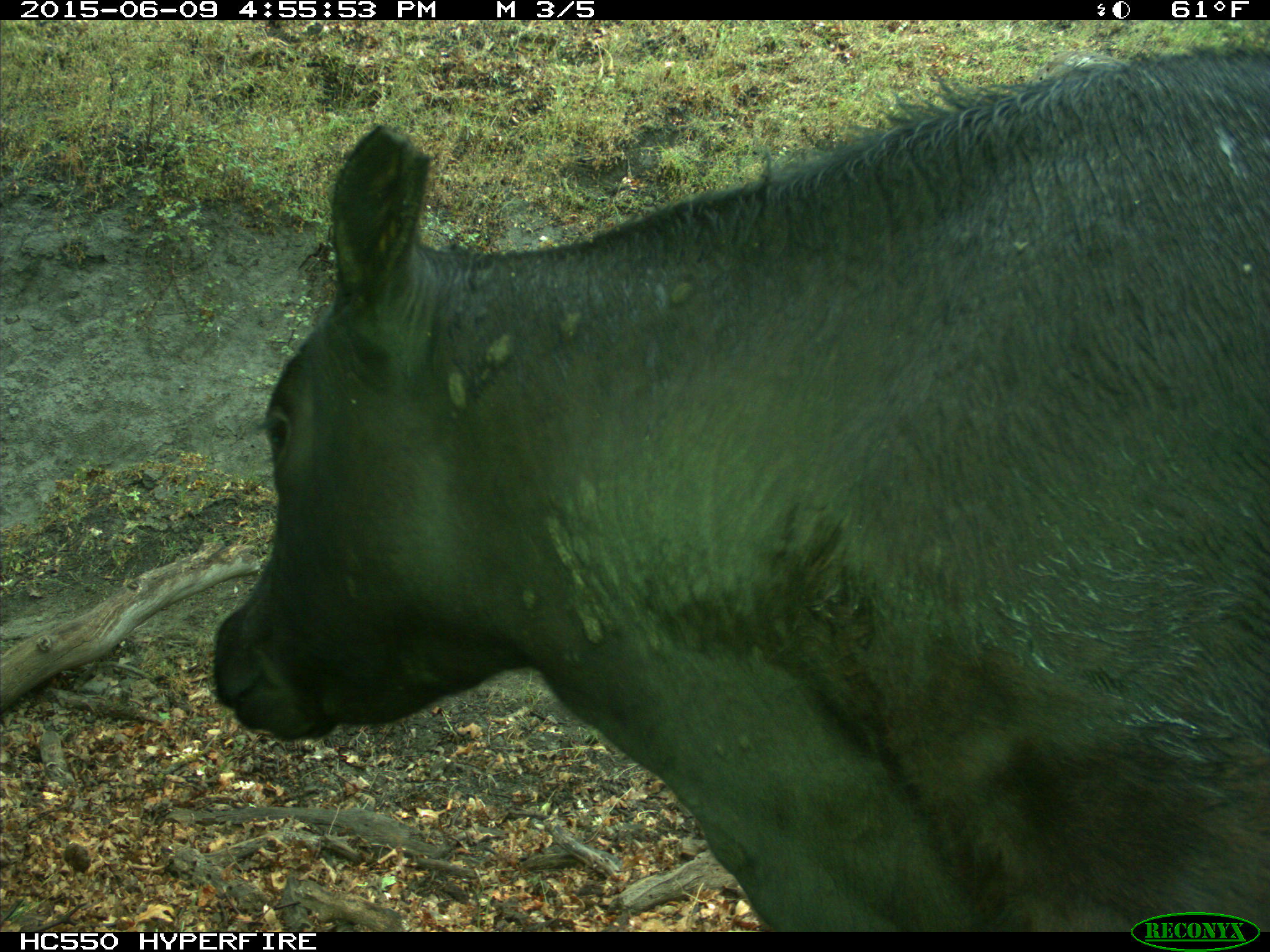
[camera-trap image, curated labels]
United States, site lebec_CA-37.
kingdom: Animalia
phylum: Chordata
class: Mammalia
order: Artiodactyla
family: Bovidae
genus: Bos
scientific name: Bos taurus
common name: domestic cow